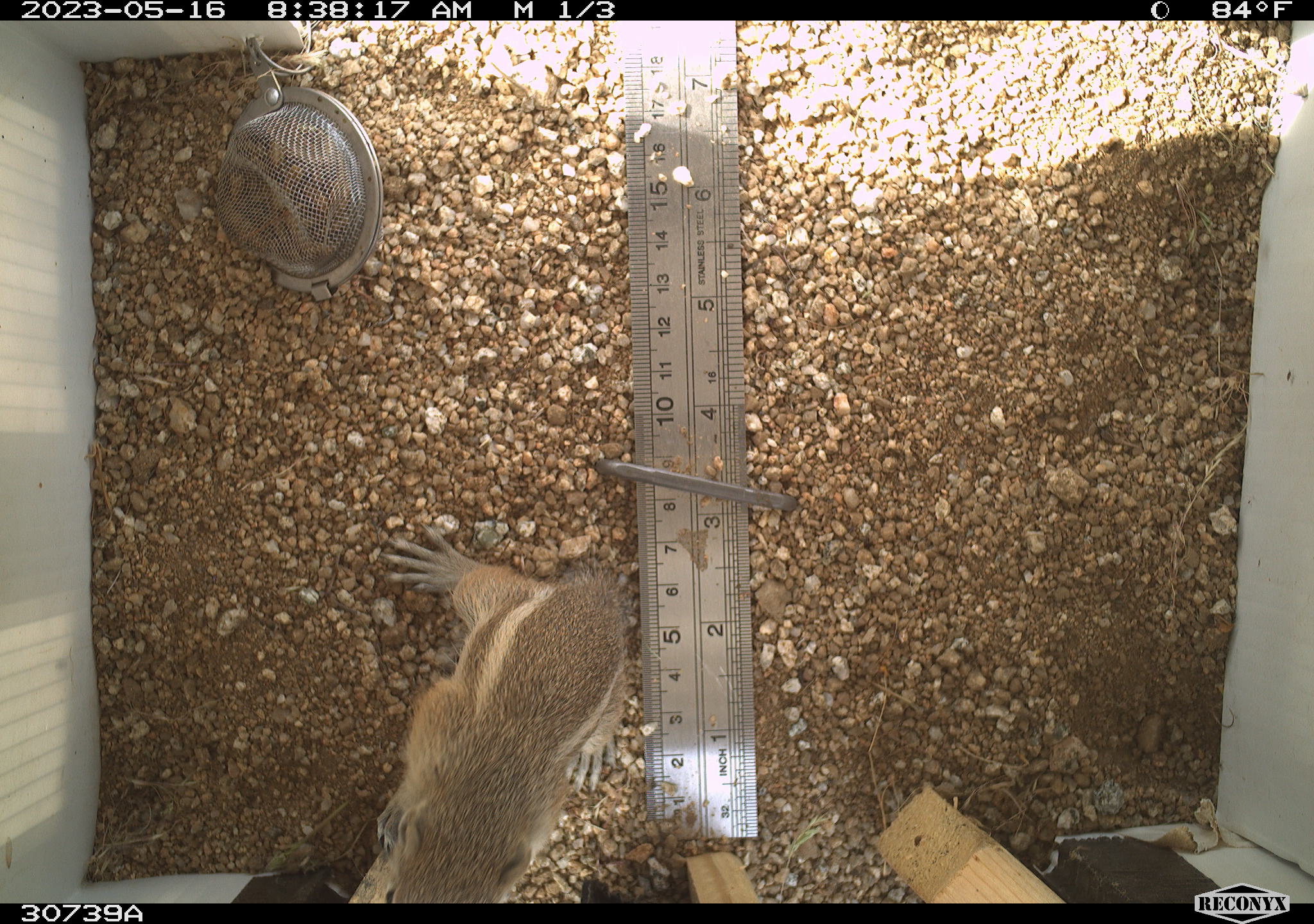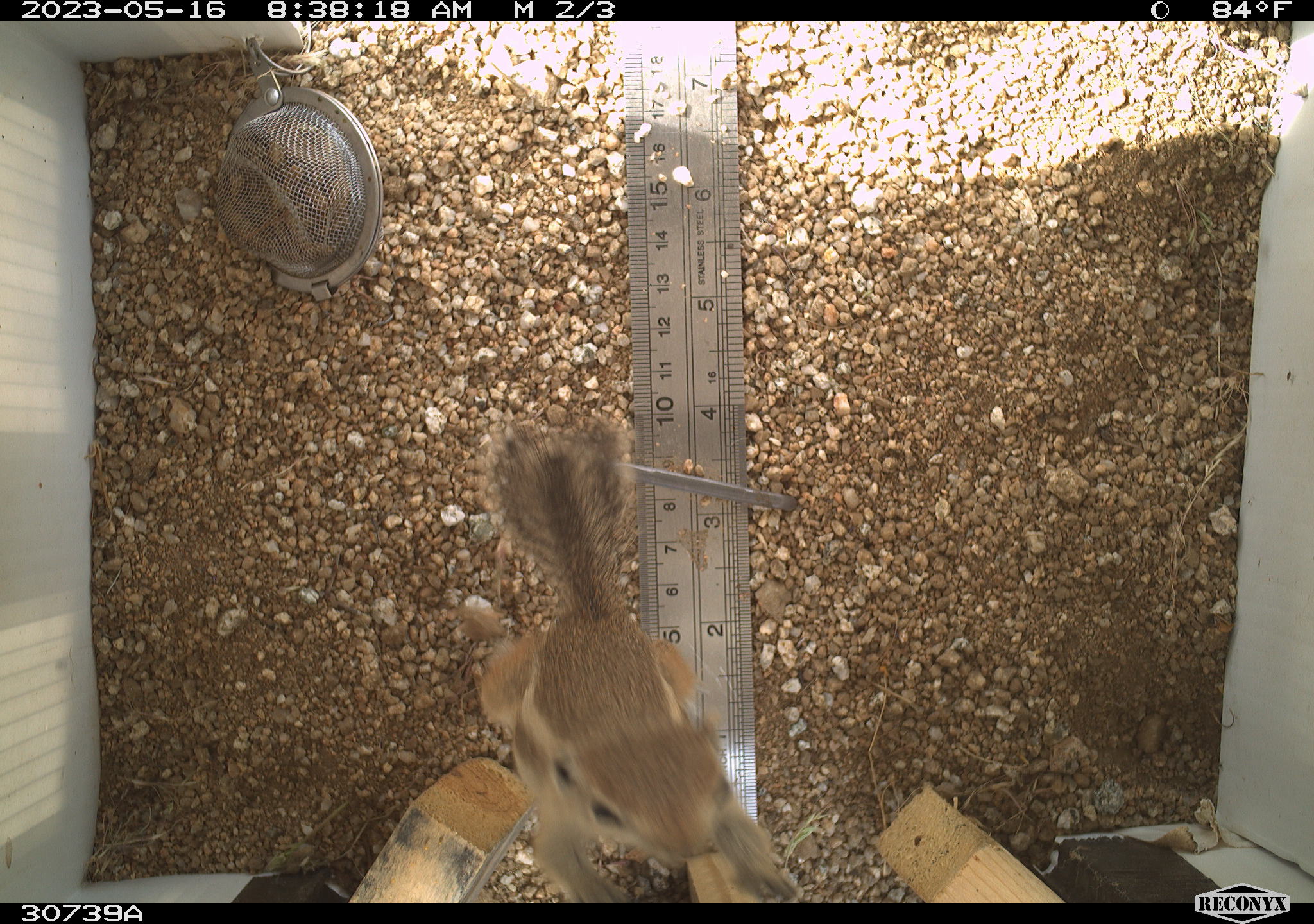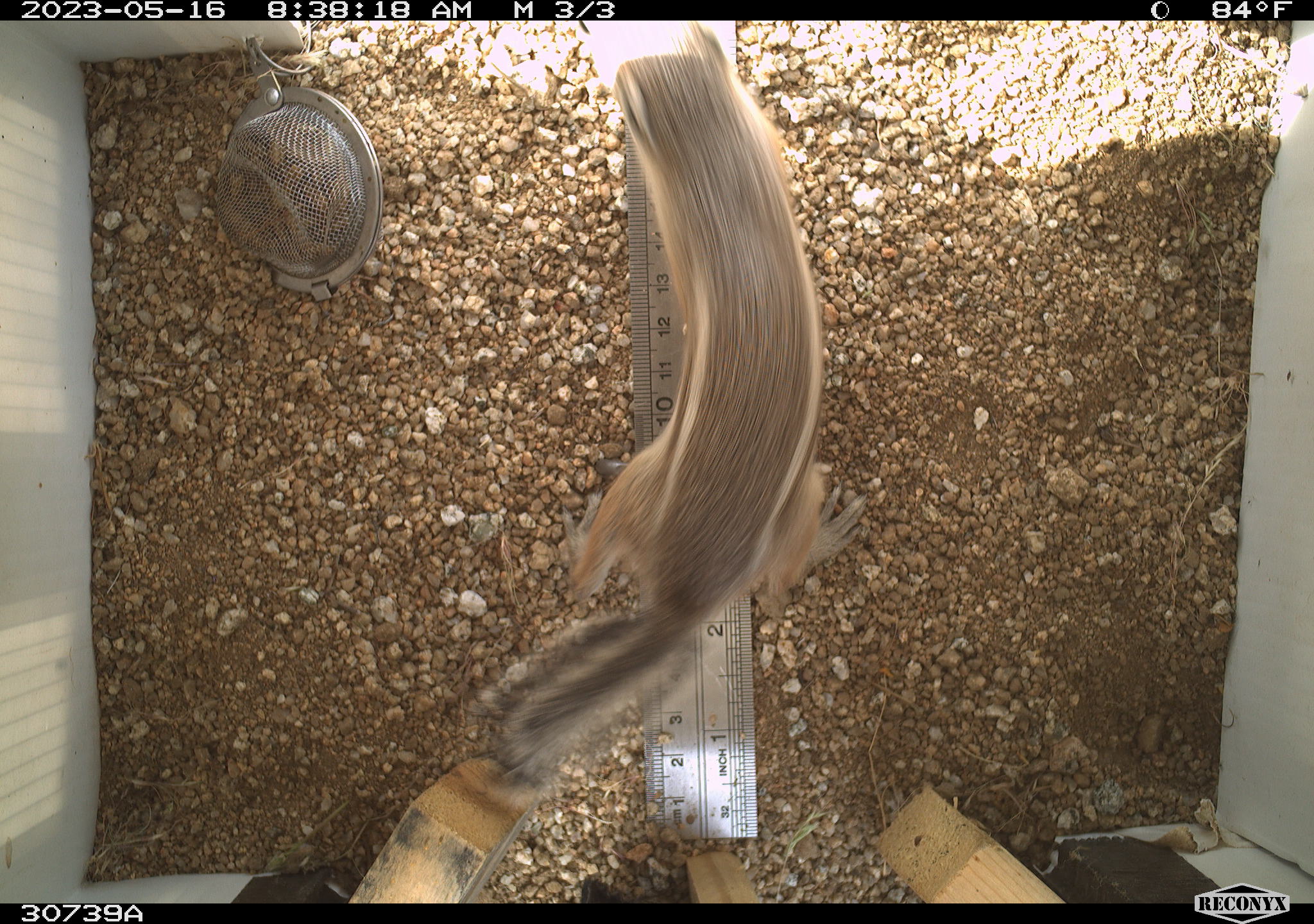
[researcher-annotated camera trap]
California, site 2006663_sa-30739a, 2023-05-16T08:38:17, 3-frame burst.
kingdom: Animalia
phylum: Chordata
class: Mammalia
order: Rodentia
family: Sciuridae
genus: Ammospermophilus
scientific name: Ammospermophilus leucurus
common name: white-tailed antelope squirrel